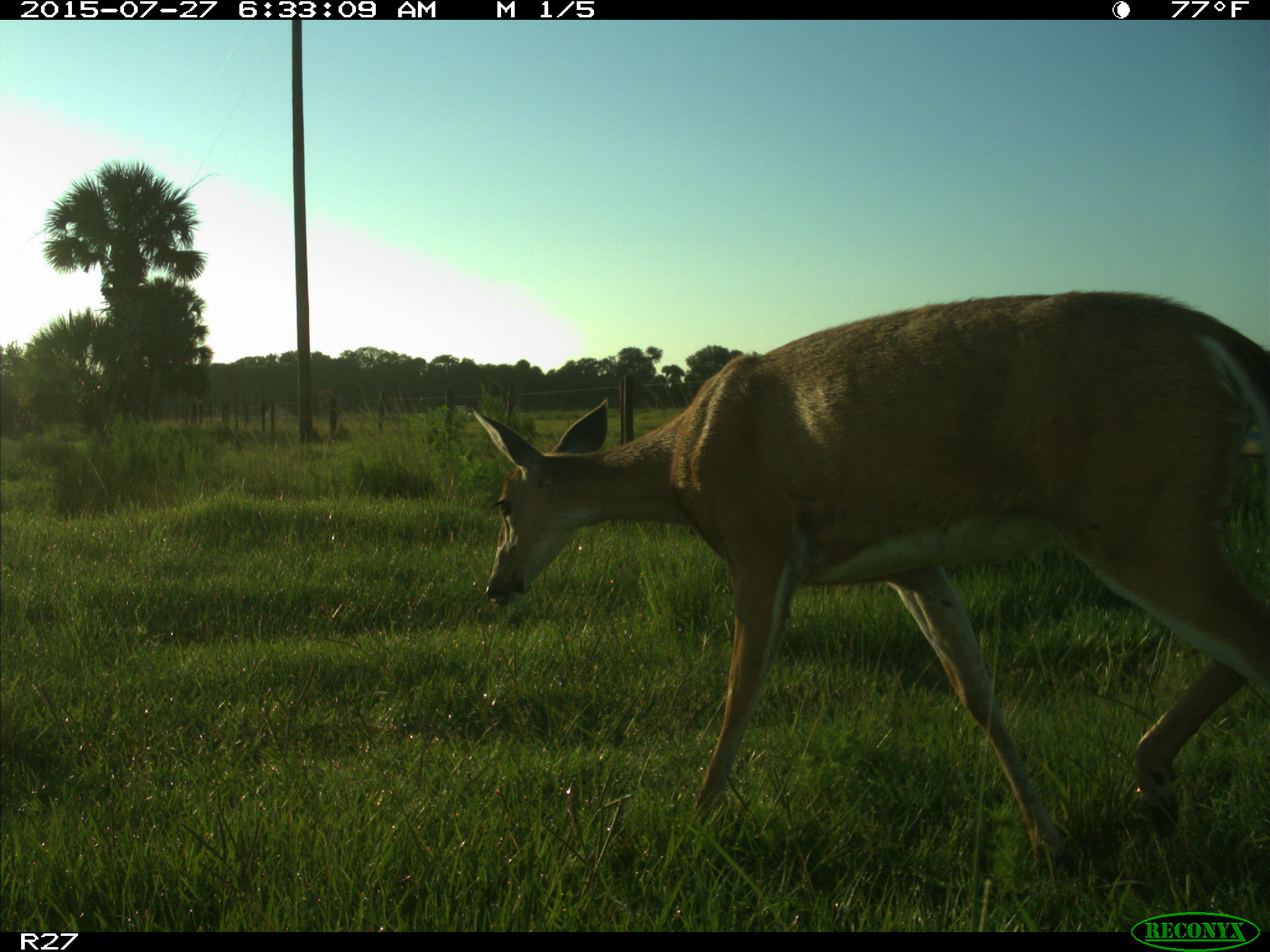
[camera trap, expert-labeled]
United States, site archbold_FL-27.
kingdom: Animalia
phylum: Chordata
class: Mammalia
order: Artiodactyla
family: Cervidae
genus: Odocoileus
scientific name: Odocoileus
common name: deer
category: unidentified deer